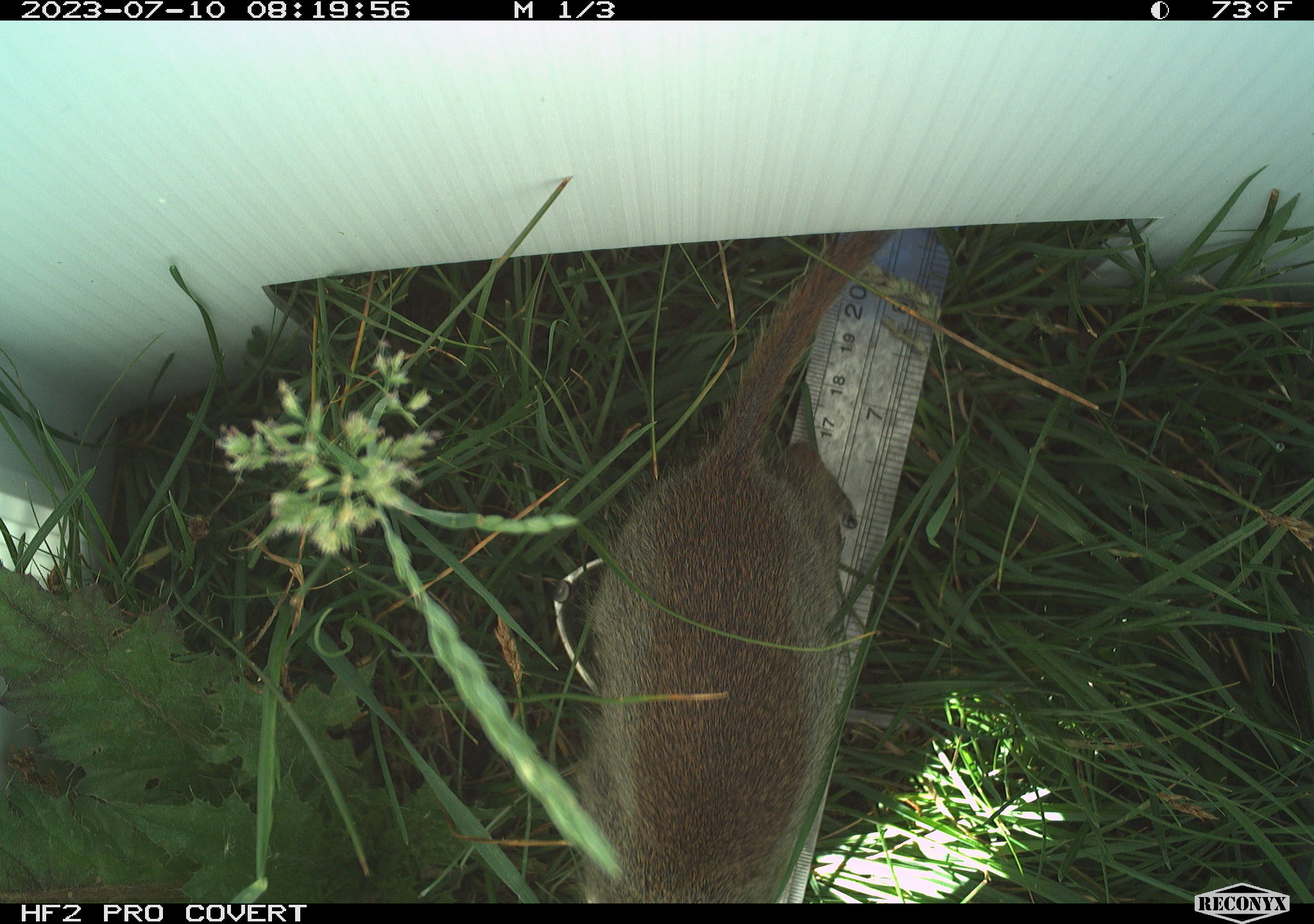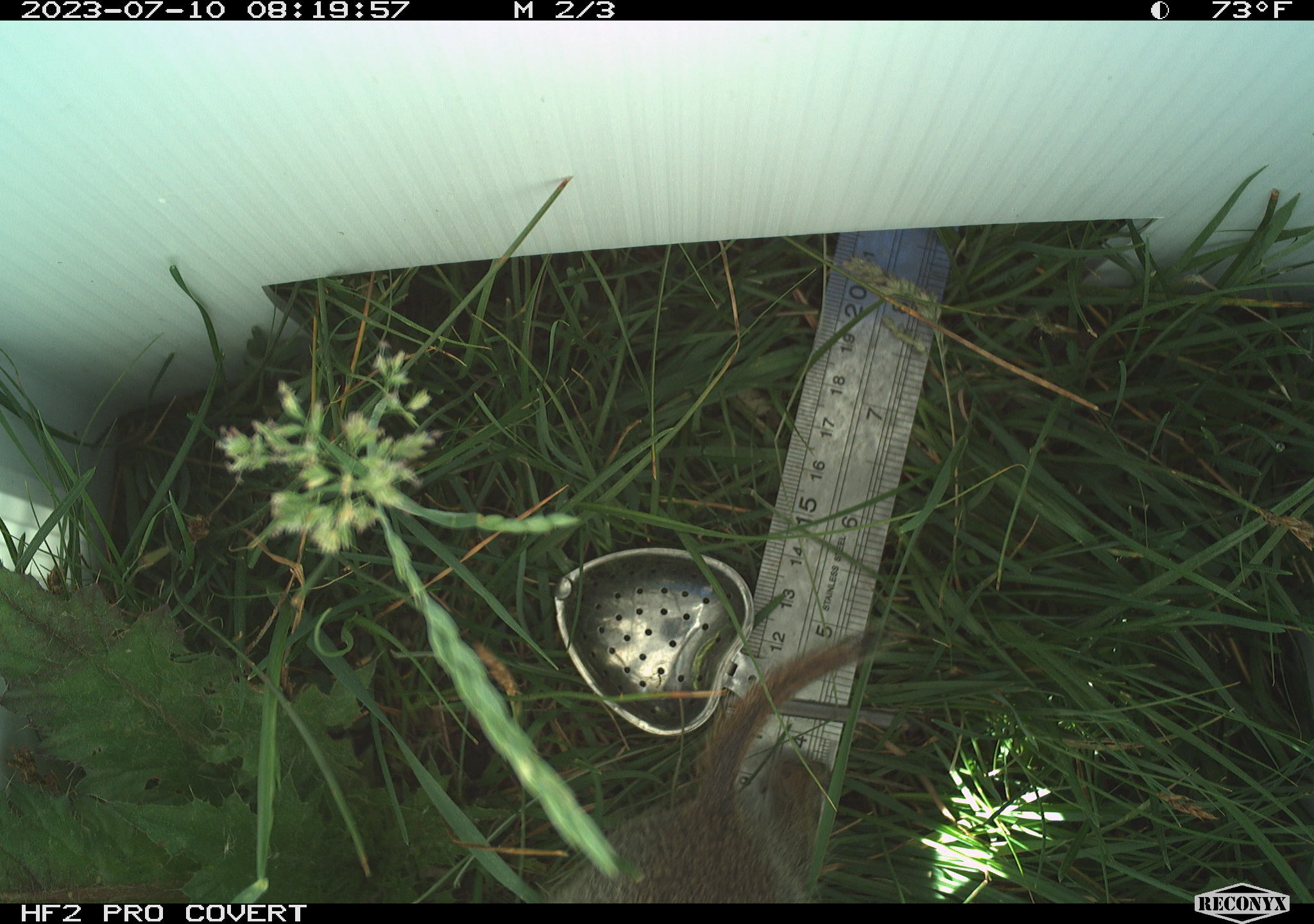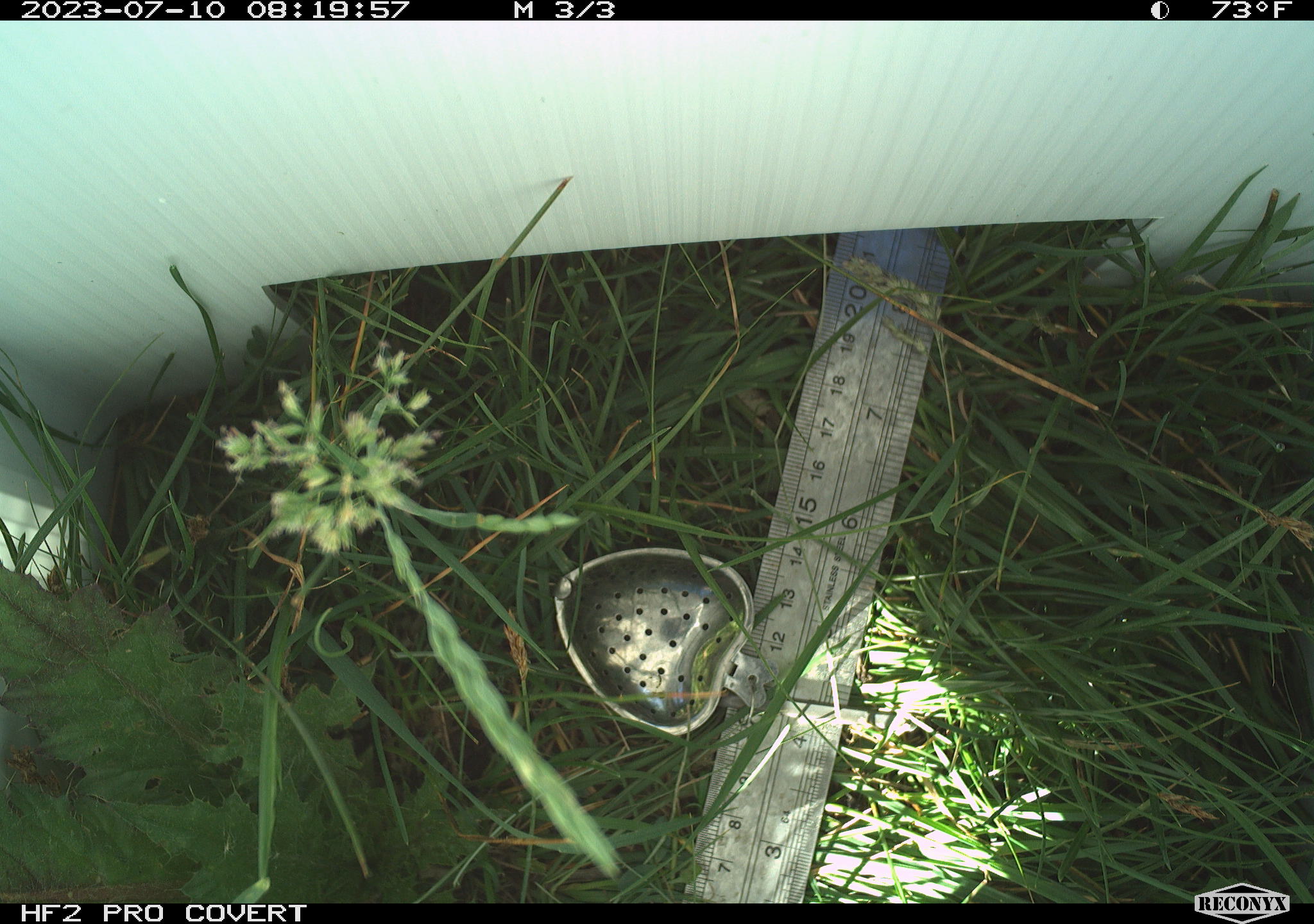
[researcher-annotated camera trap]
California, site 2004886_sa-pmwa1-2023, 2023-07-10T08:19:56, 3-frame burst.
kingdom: Animalia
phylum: Chordata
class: Mammalia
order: Rodentia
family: Sciuridae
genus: Urocitellus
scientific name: Urocitellus beldingi beldingi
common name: belding's ground squirrel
Belding's ground squirrel (Urocitellus beldingi beldingi).